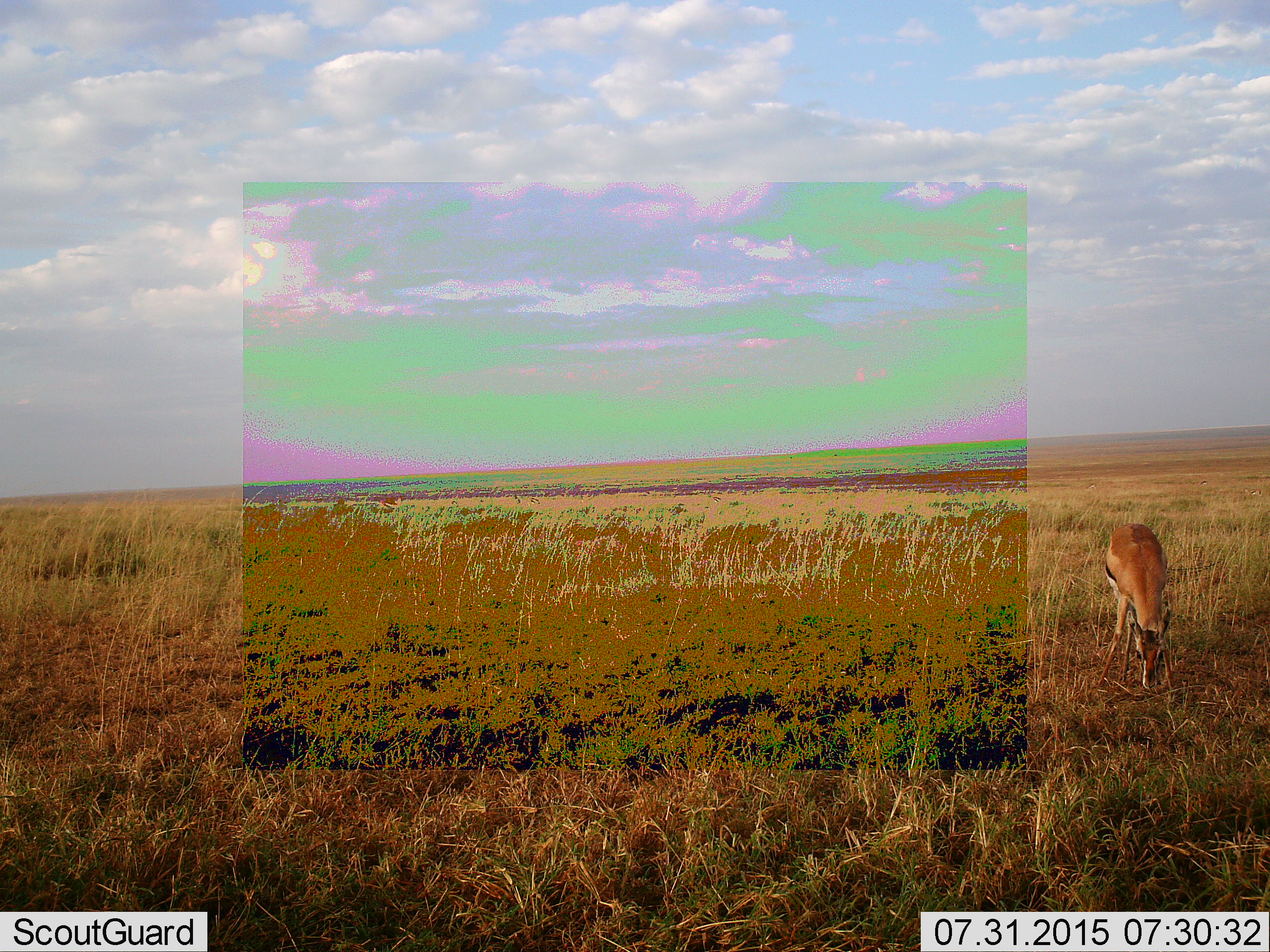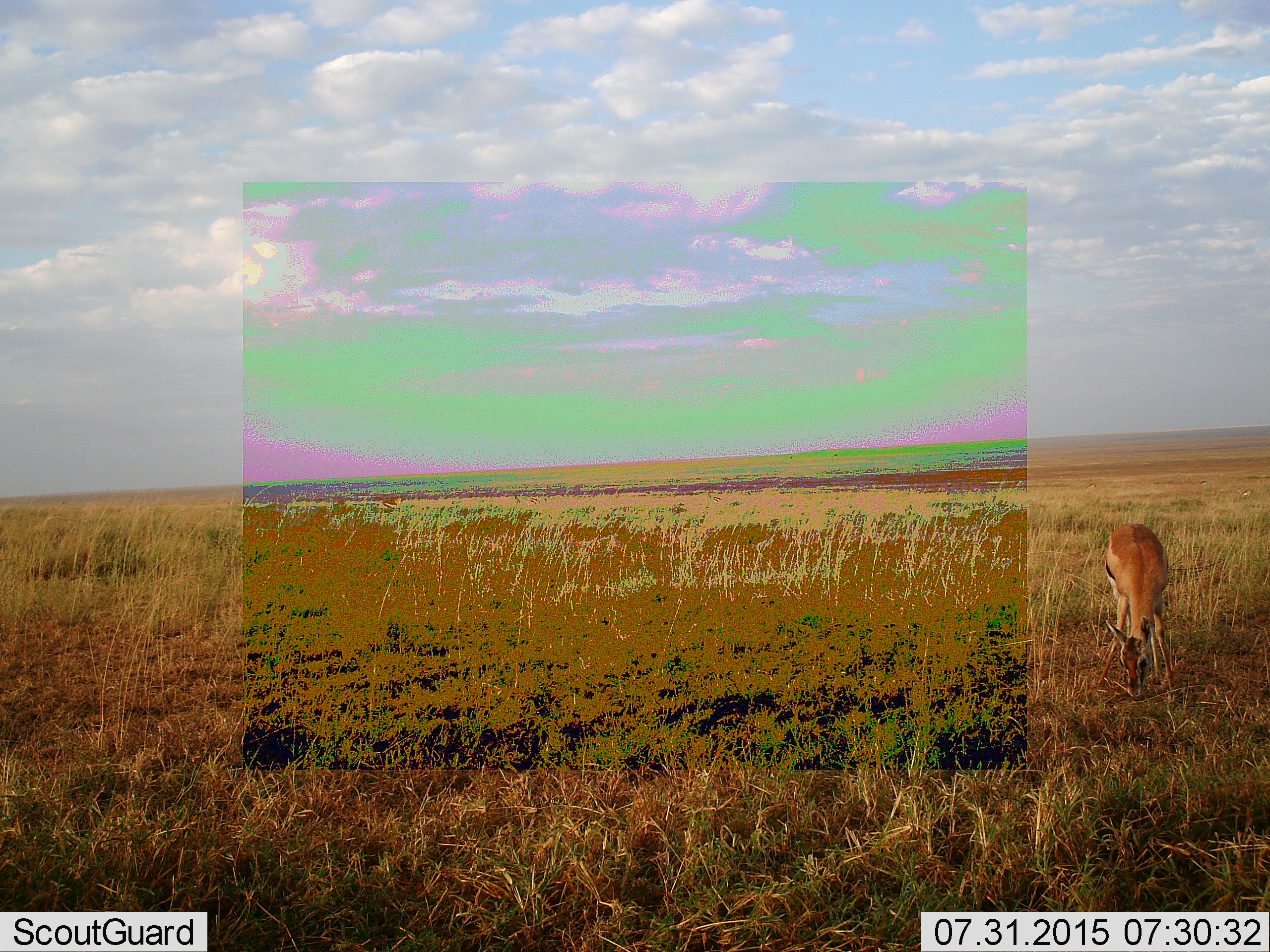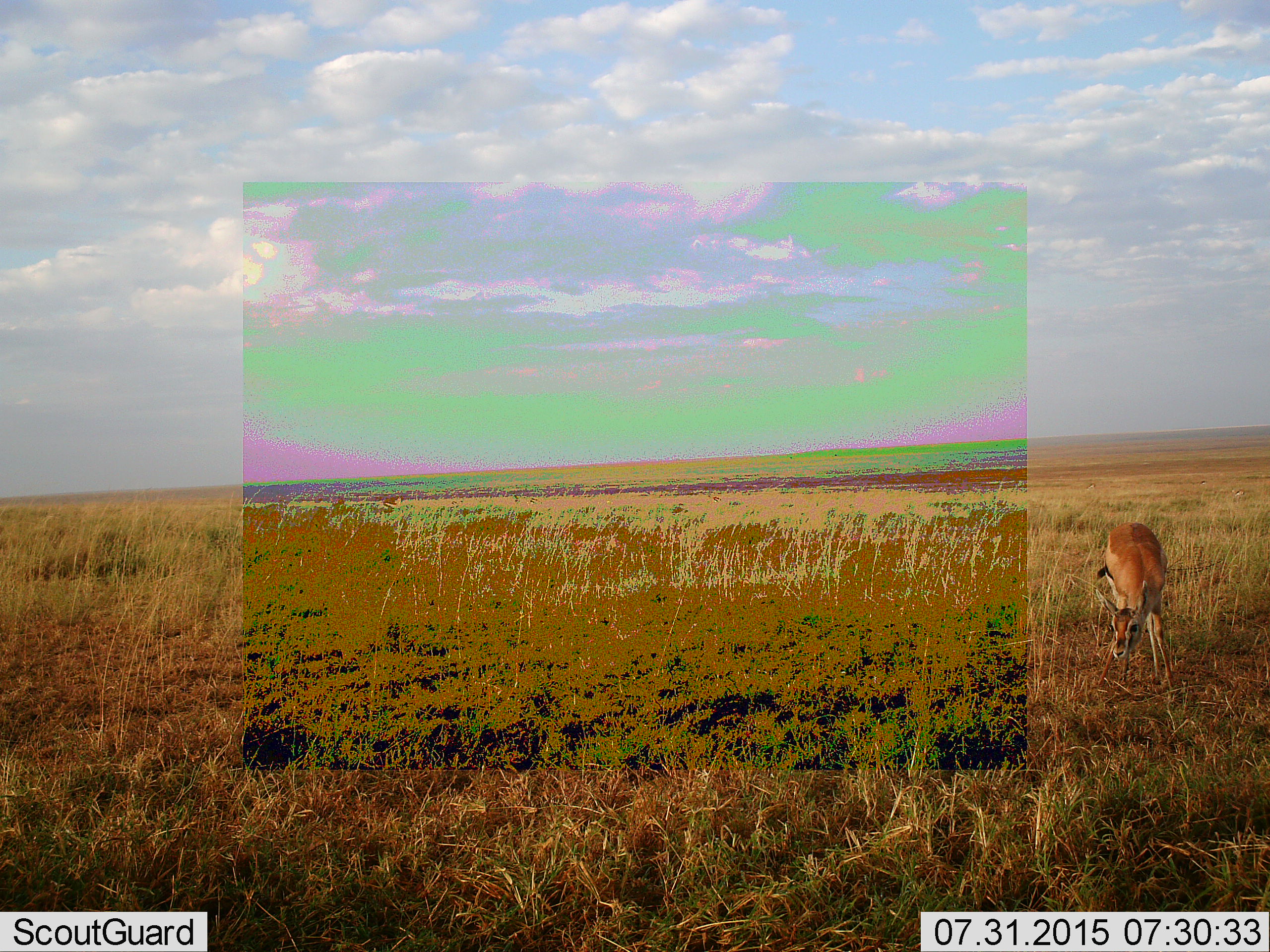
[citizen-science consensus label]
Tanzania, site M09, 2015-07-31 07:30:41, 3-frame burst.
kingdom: Animalia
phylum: Chordata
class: Mammalia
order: Artiodactyla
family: Bovidae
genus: Eudorcas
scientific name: Eudorcas thomsonii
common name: thomson's gazelle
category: gazellethomsons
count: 1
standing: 50%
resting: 0%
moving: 12%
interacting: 0%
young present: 12%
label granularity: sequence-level